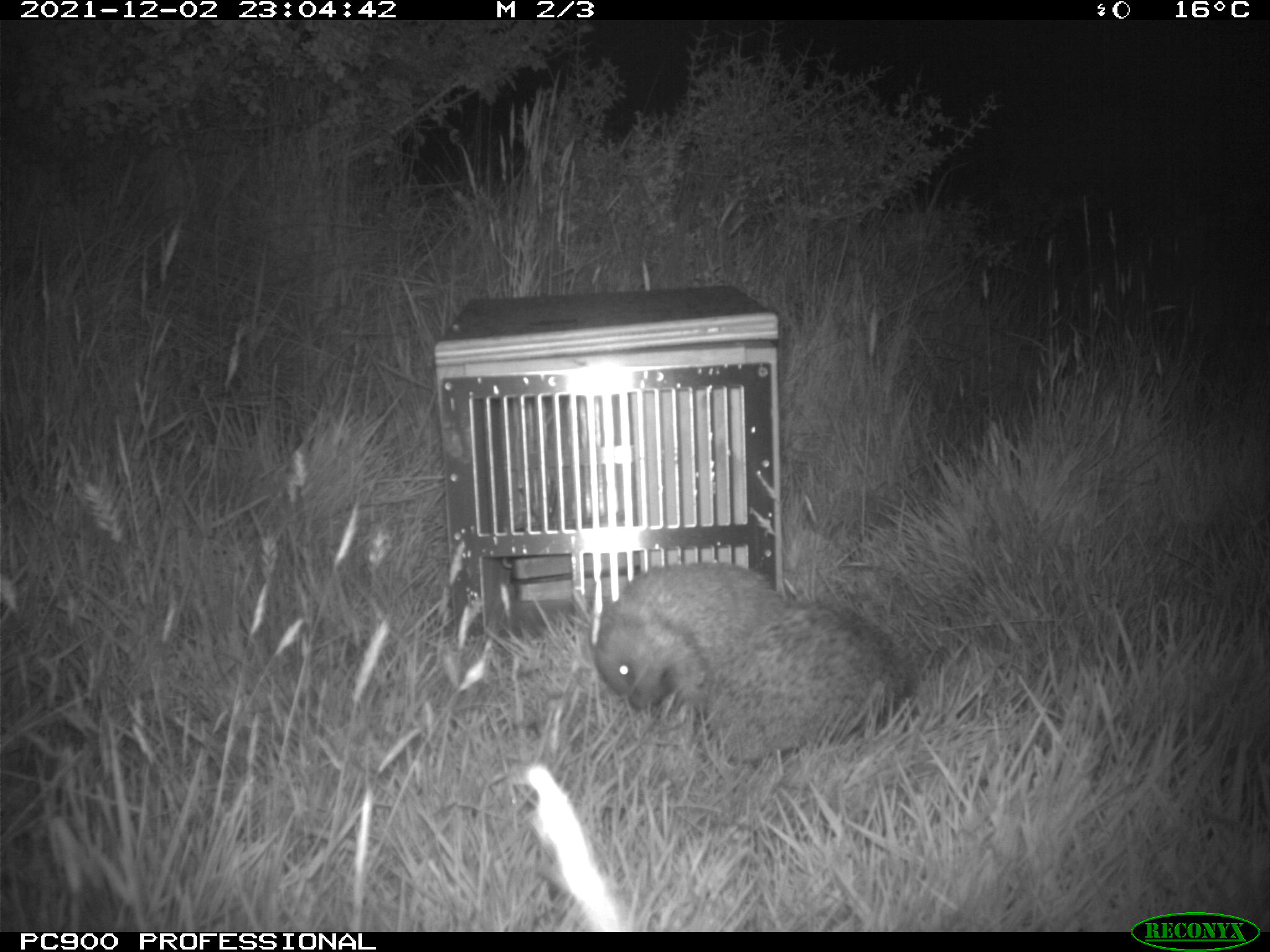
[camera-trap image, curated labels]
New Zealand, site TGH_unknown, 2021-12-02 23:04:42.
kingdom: Animalia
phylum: Chordata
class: Mammalia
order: Eulipotyphla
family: Erinaceidae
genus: Erinaceus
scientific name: Erinaceus europaeus europaeus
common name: european hedgehog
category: hedgehog